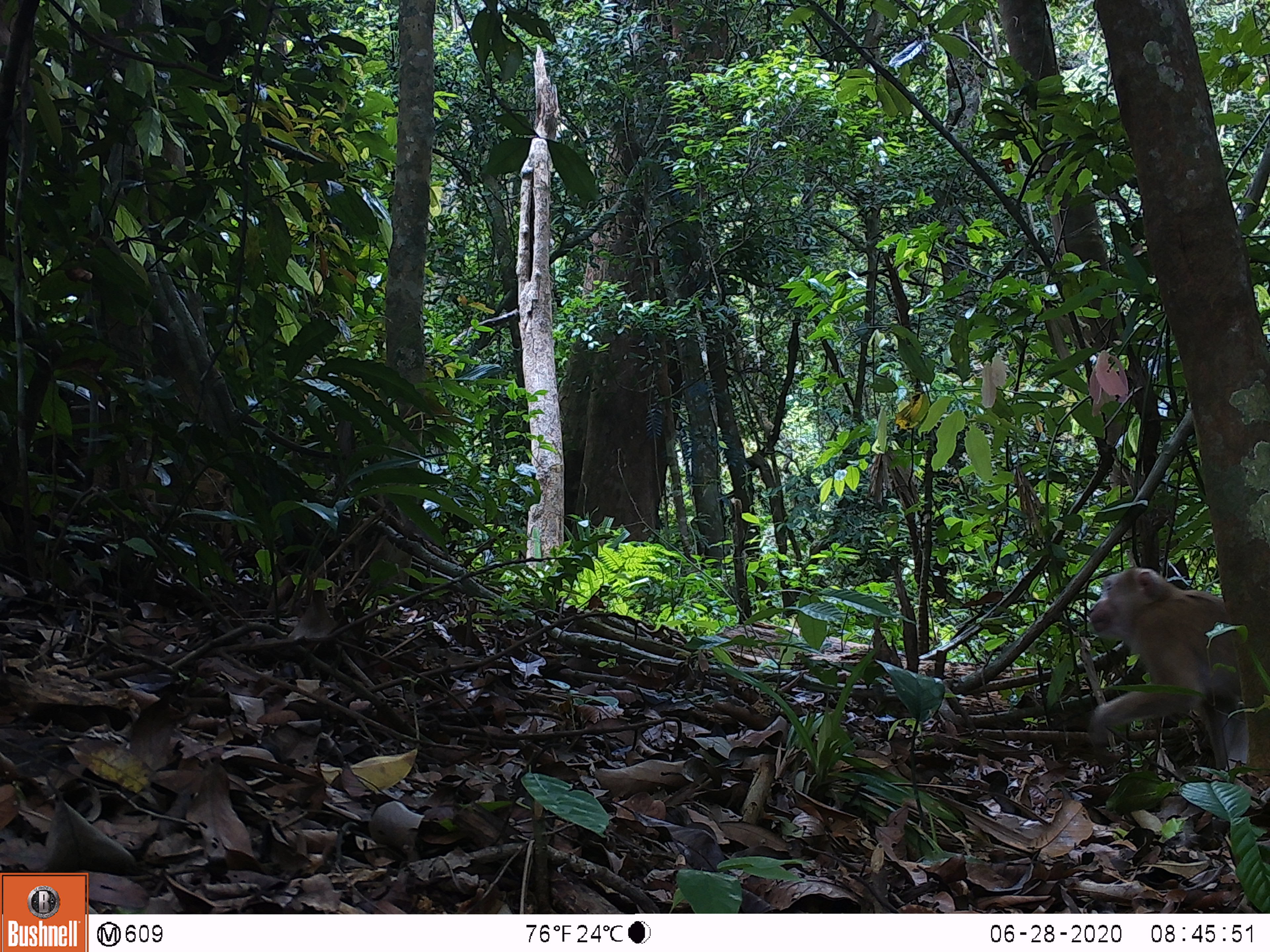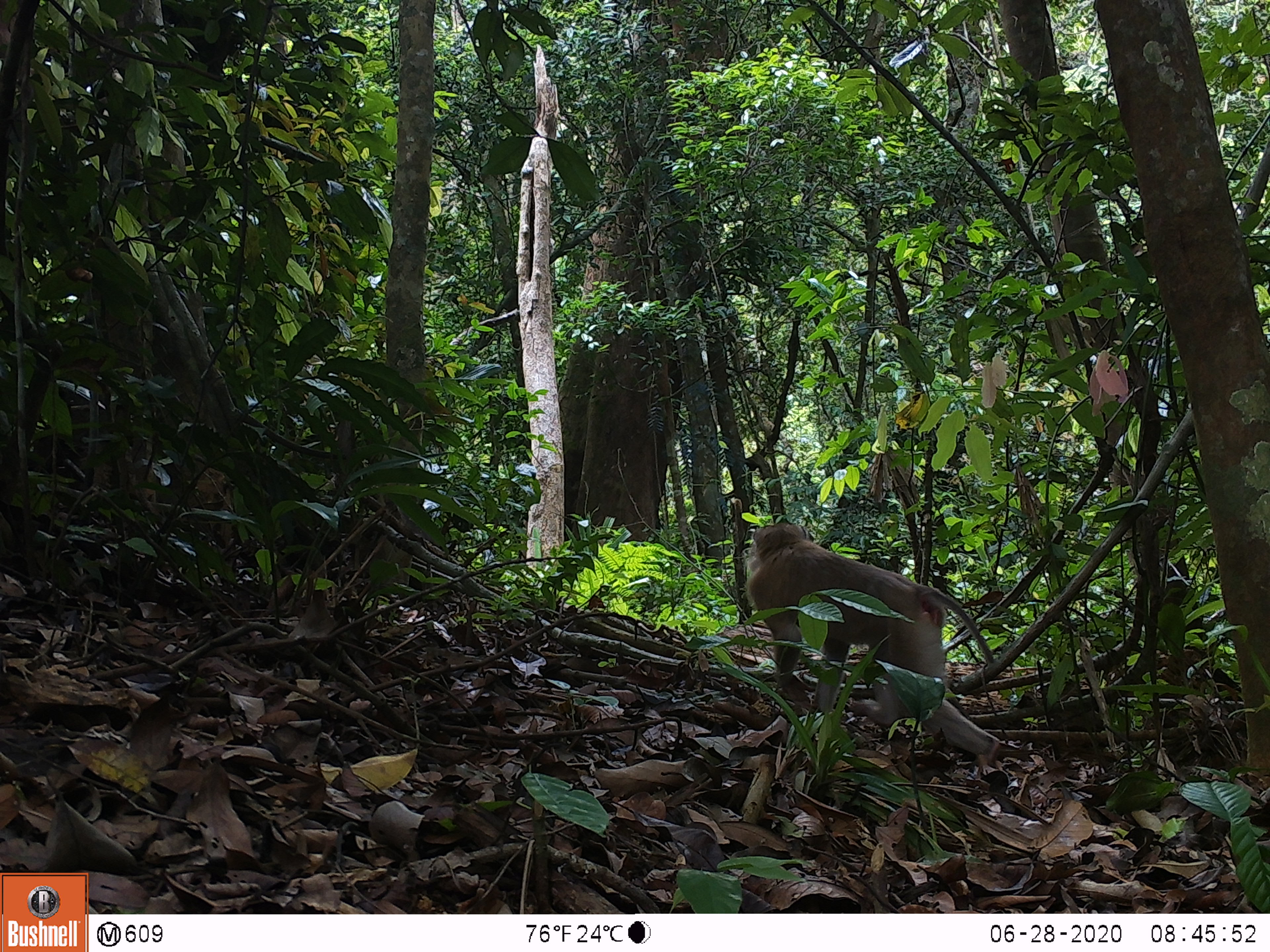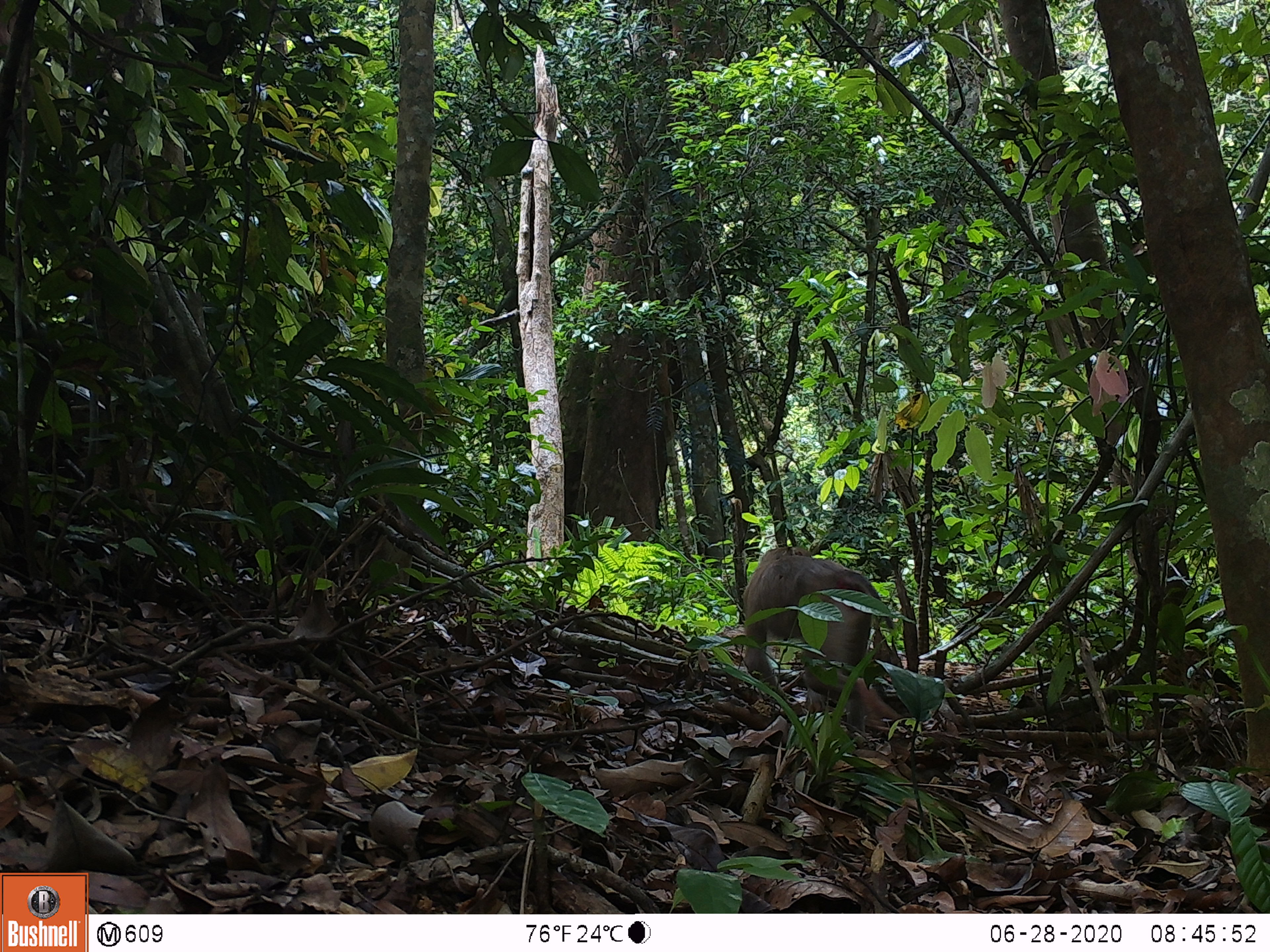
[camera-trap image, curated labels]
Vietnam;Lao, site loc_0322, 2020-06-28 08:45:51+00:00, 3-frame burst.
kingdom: Animalia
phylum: Chordata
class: Mammalia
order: Primates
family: Cercopithecidae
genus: Macaca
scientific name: Macaca nemestrina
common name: pig-tailed macaque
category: pig tailed macaque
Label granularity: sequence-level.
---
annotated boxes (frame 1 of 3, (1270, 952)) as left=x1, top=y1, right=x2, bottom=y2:
pig tailed macaque: left=1084, top=566, right=1248, bottom=774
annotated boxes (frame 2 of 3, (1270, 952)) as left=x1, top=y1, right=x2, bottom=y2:
pig tailed macaque: left=745, top=523, right=1000, bottom=769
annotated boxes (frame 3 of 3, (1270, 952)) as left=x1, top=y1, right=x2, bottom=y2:
pig tailed macaque: left=742, top=545, right=904, bottom=733